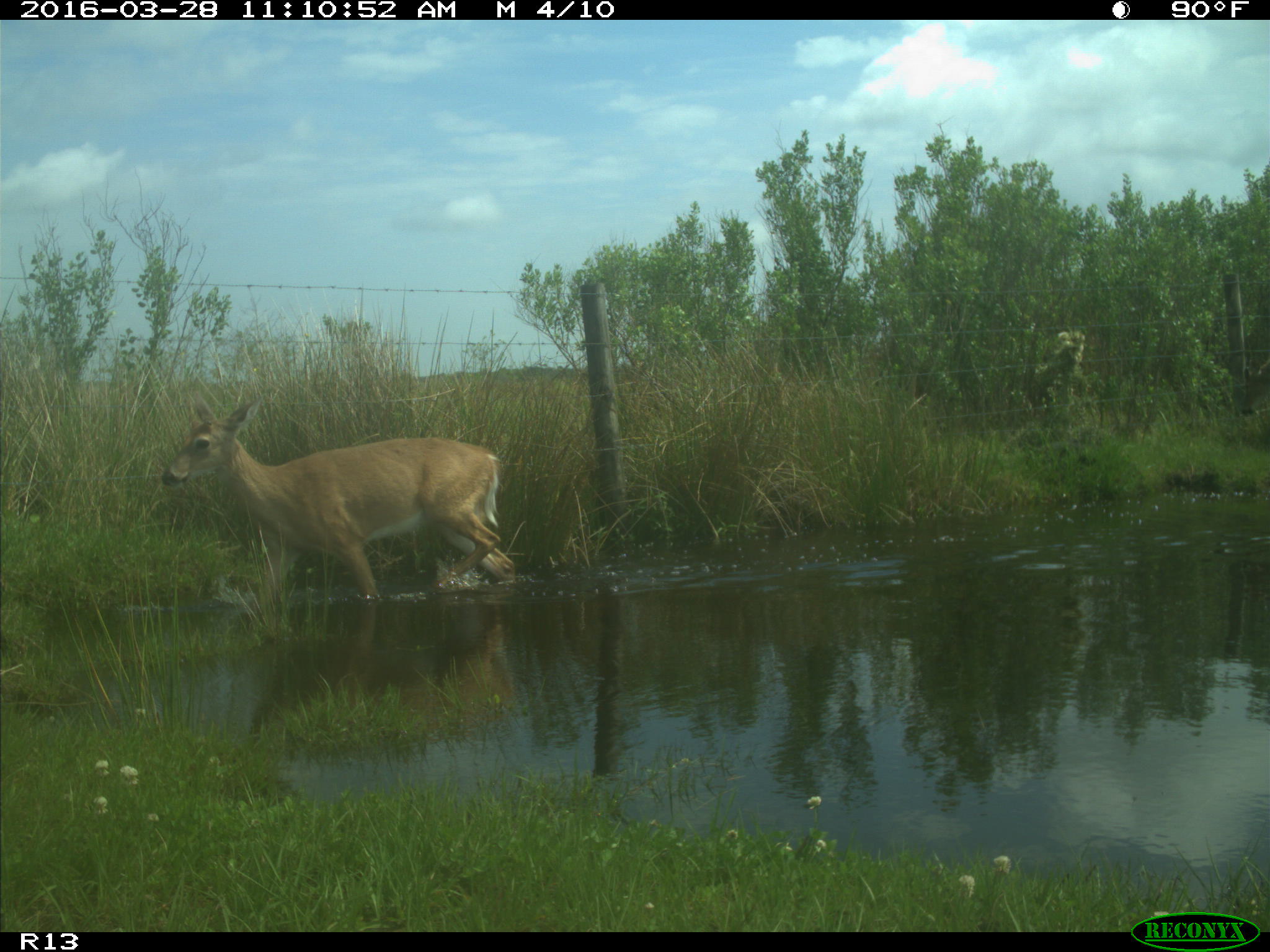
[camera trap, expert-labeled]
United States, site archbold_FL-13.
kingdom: Animalia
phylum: Chordata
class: Mammalia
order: Artiodactyla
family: Cervidae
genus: Odocoileus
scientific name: Odocoileus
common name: deer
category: unidentified deer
Unidentified deer (deer) (Odocoileus).